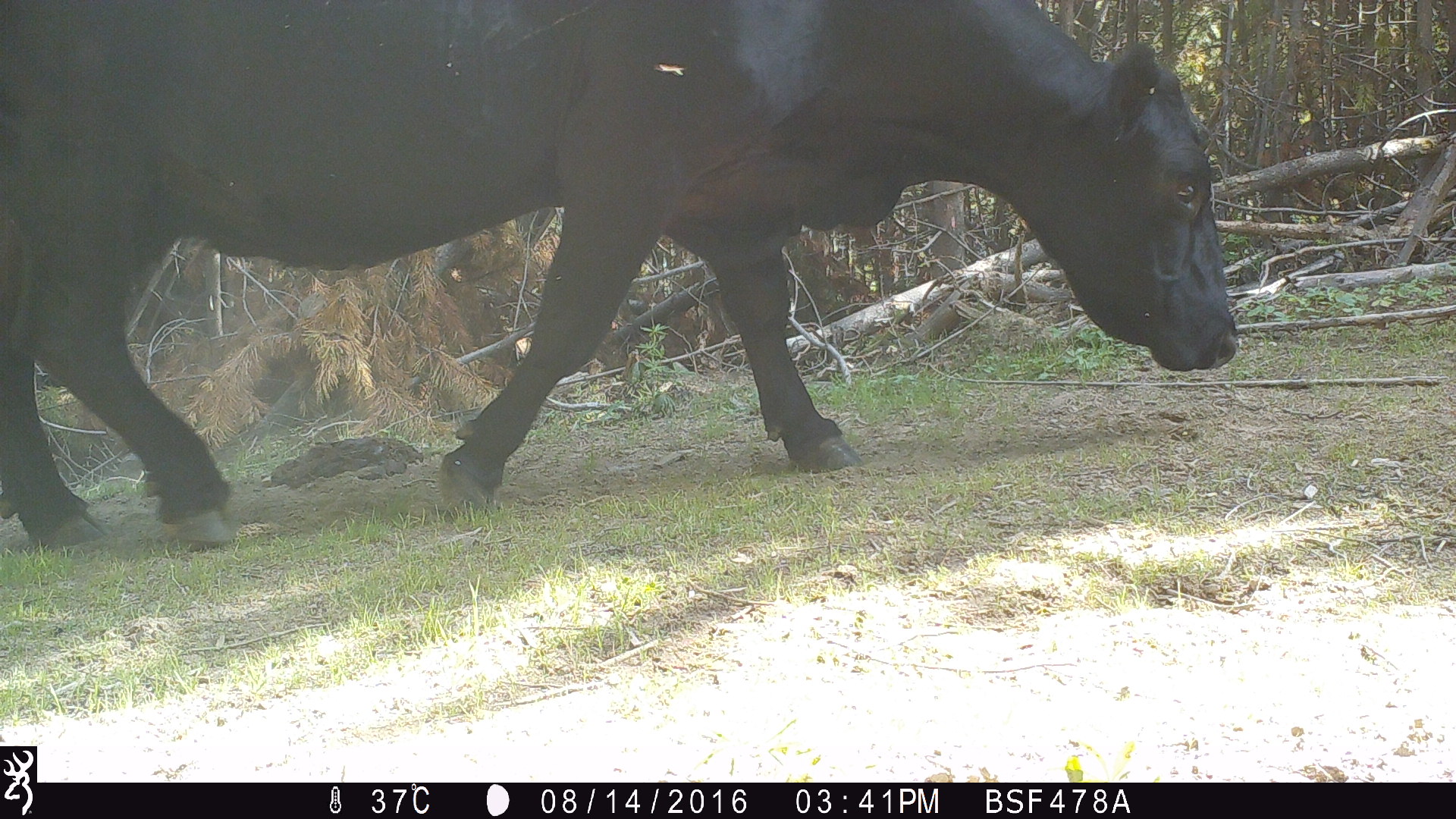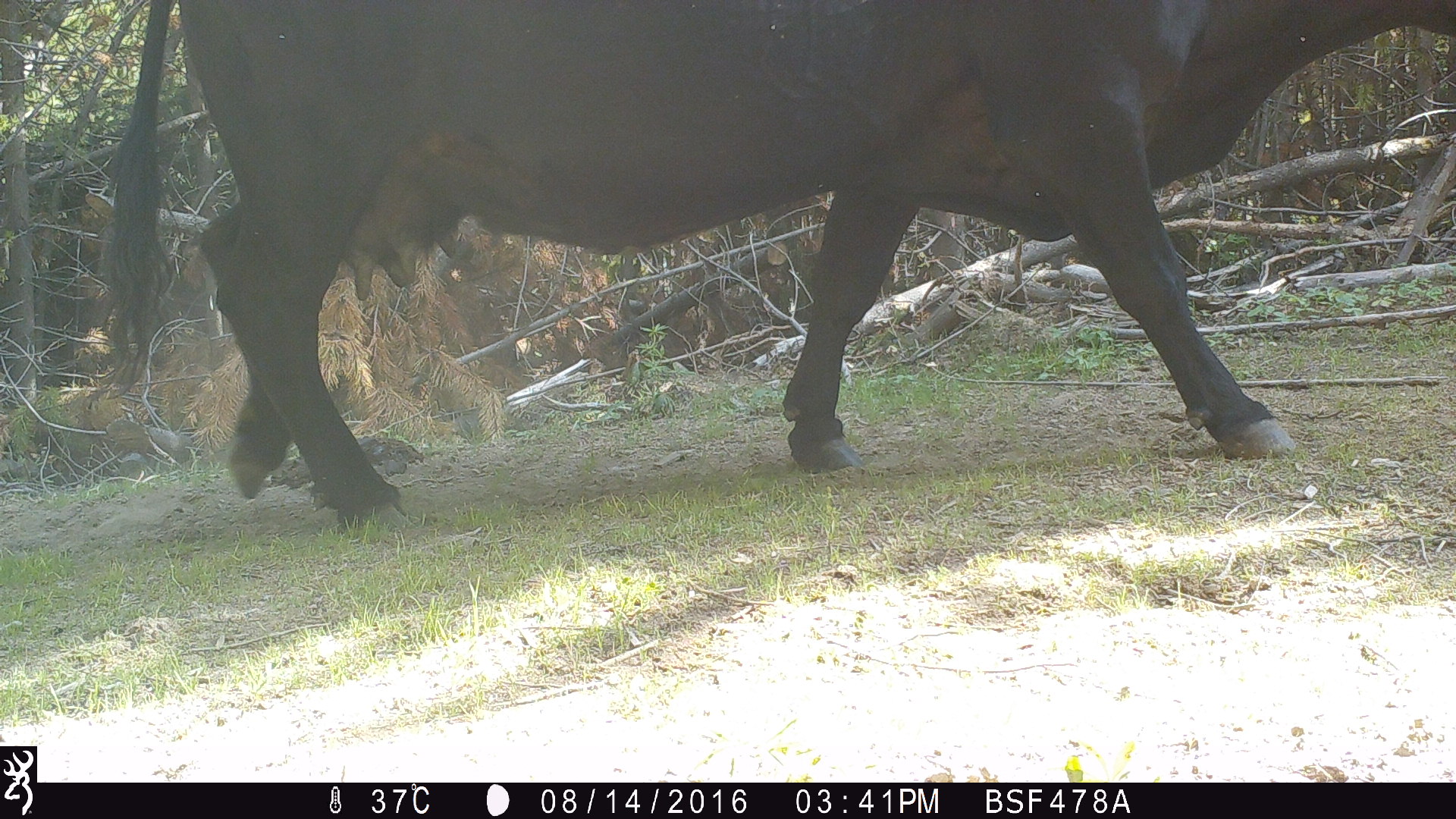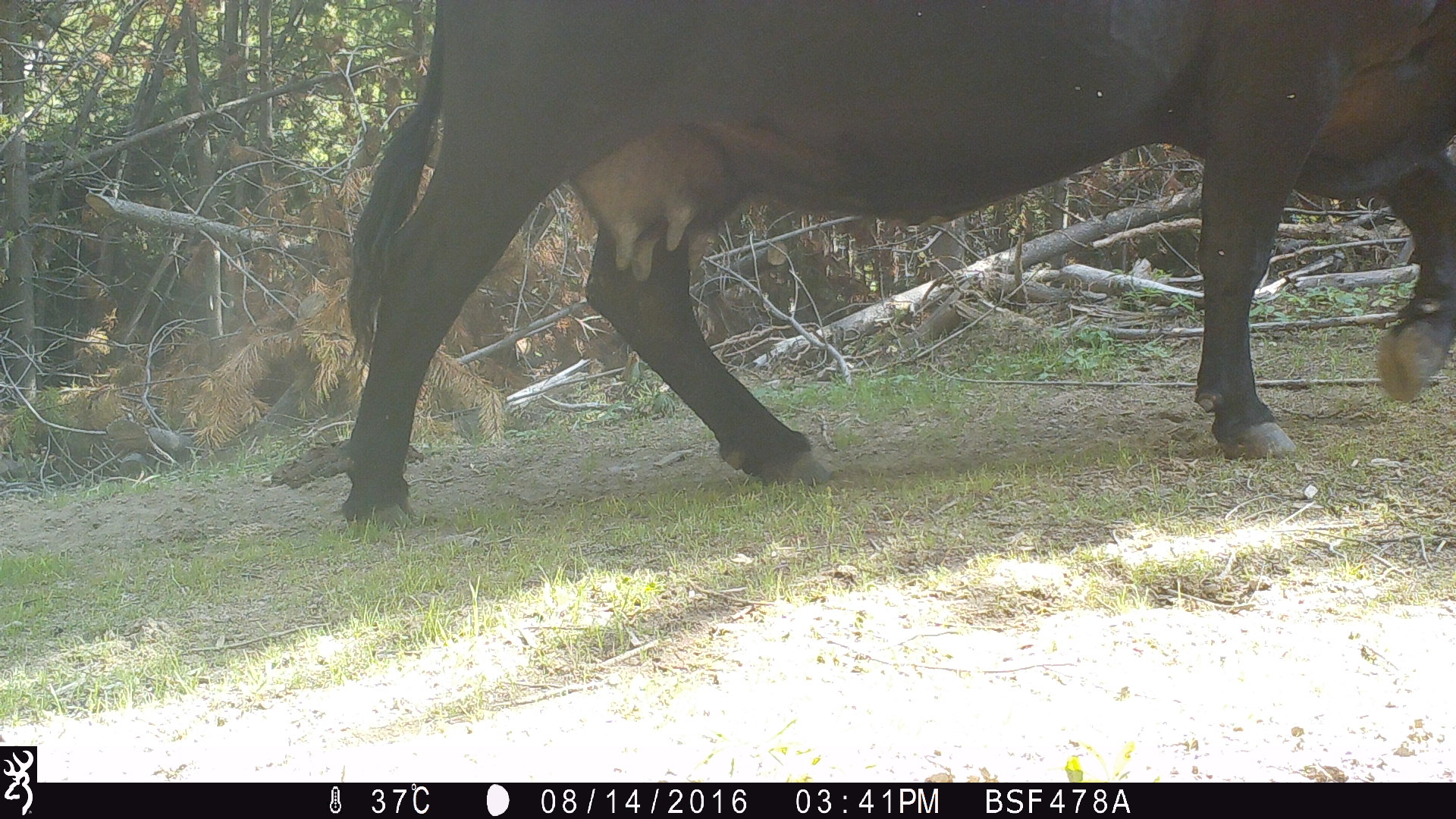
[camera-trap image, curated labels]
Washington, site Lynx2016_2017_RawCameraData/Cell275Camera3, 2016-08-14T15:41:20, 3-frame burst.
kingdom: Animalia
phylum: Chordata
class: Mammalia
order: Artiodactyla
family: Bovidae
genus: Bos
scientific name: Bos taurus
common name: domestic cattle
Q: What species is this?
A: Domestic cattle (Bos taurus).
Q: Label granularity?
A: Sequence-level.